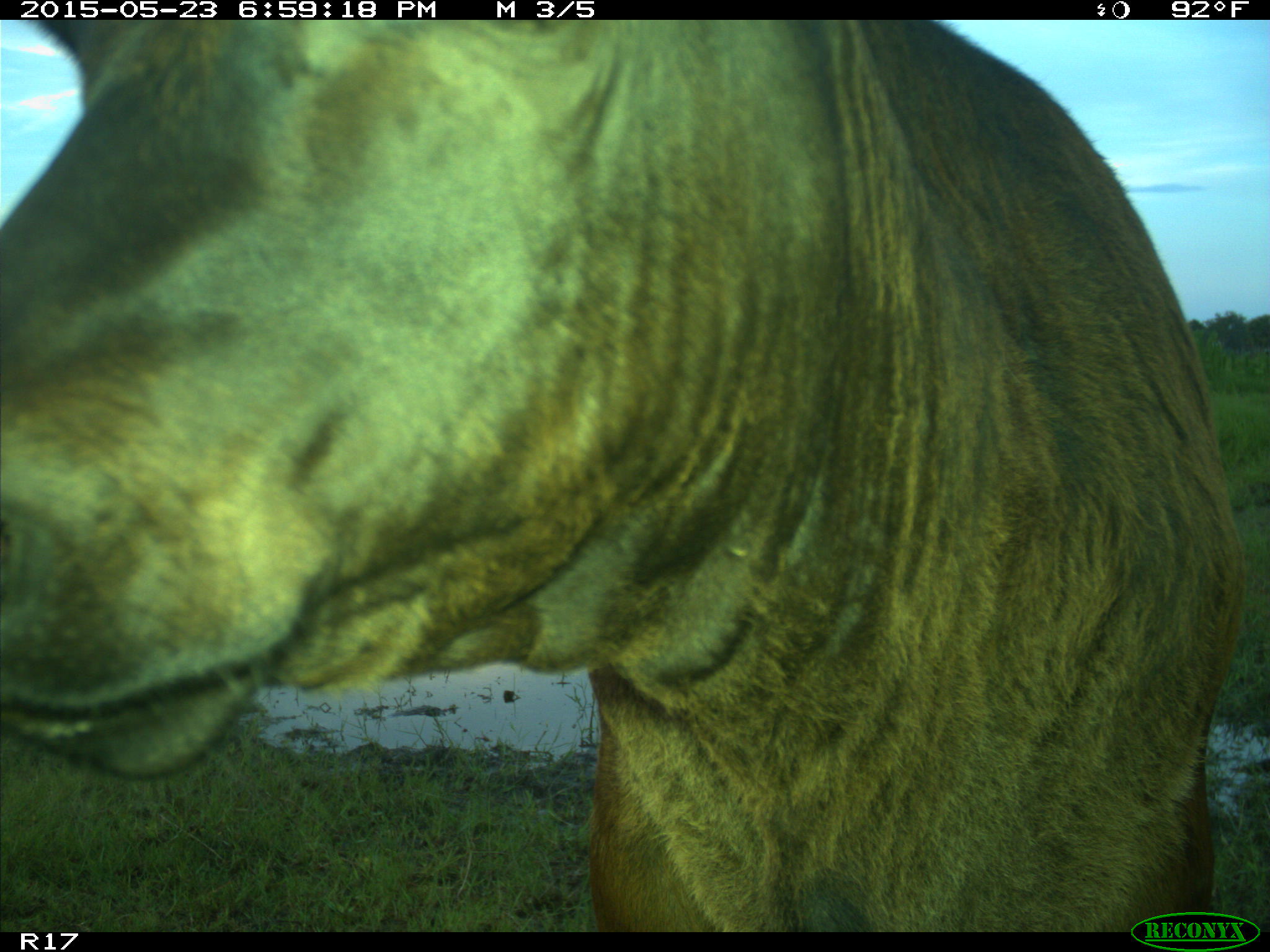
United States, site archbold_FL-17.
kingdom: Animalia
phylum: Chordata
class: Mammalia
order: Artiodactyla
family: Bovidae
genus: Bos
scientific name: Bos taurus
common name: domestic cow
Bos taurus (domestic cow).